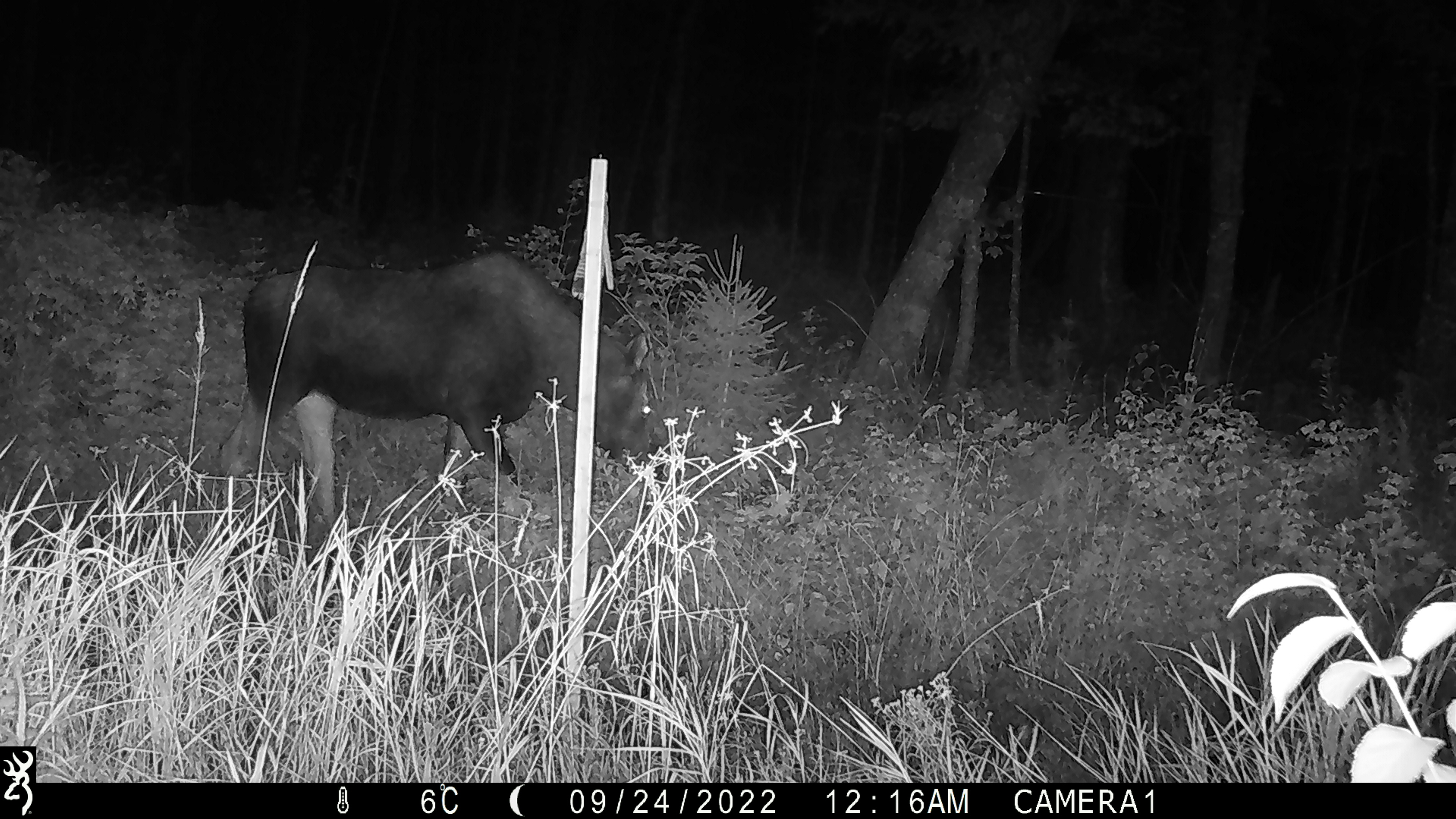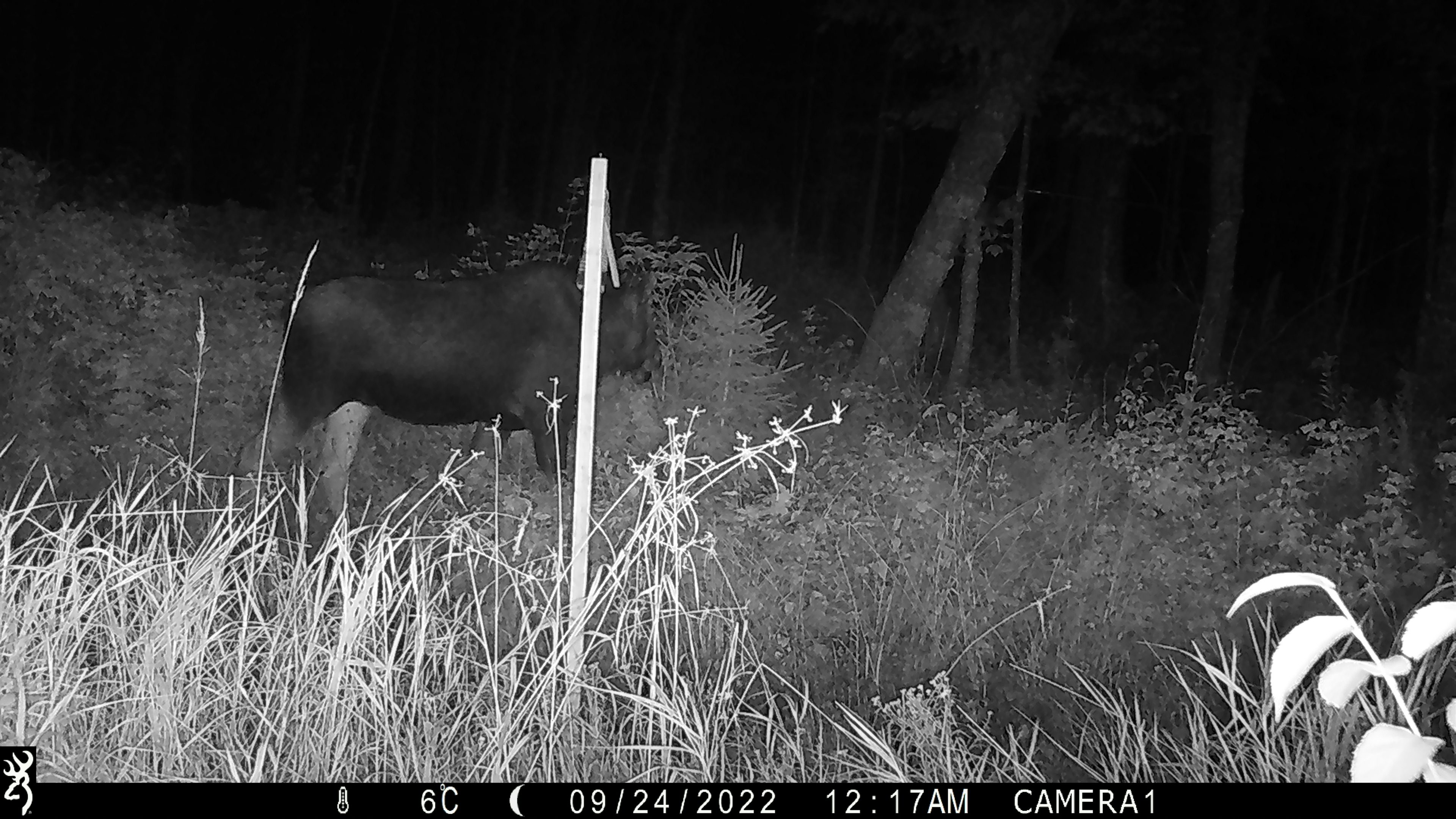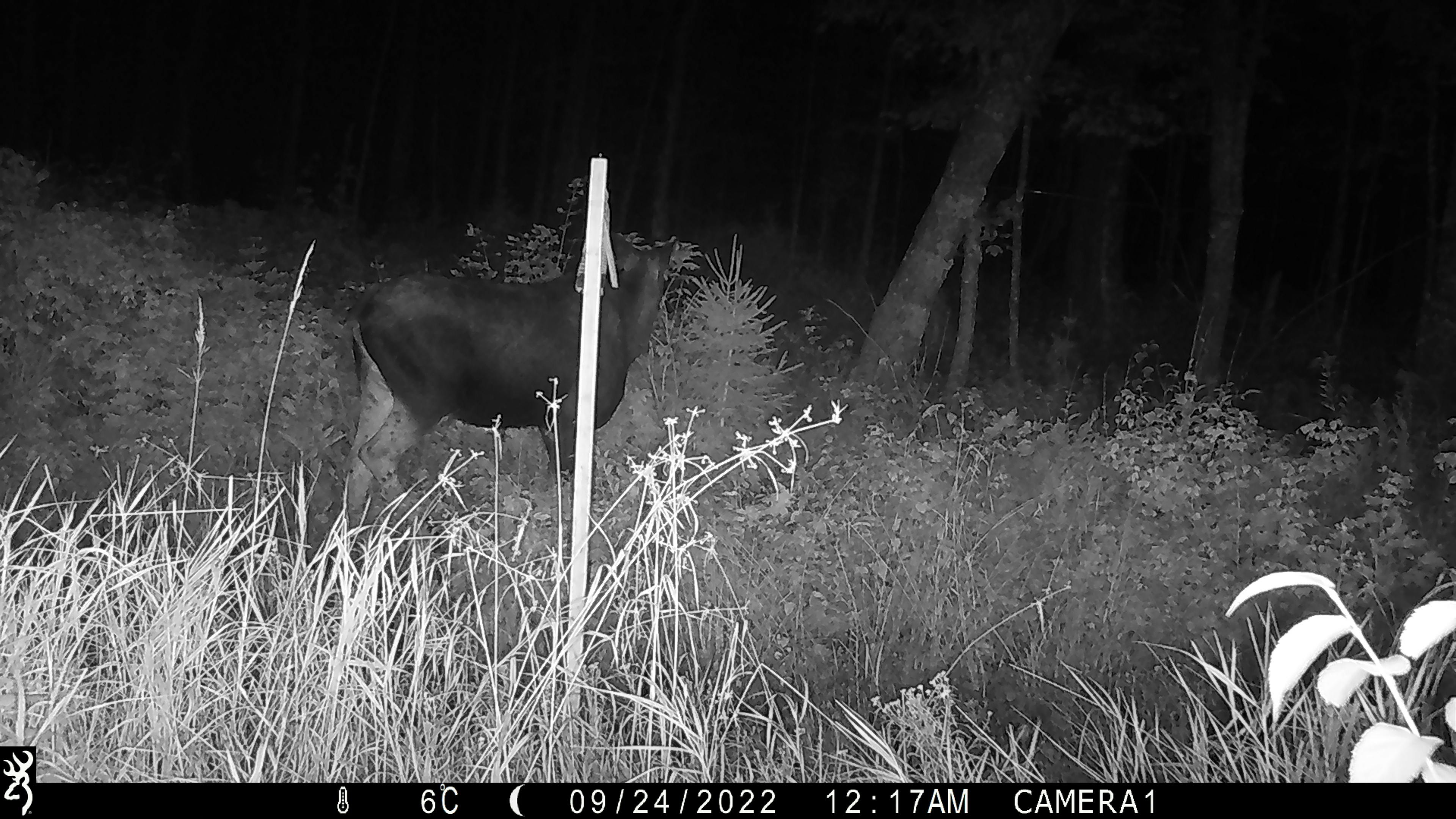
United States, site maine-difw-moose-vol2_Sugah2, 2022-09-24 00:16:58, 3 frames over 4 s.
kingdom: Animalia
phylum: Chordata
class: Mammalia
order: Artiodactyla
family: Cervidae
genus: Alces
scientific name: Alces alces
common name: moose